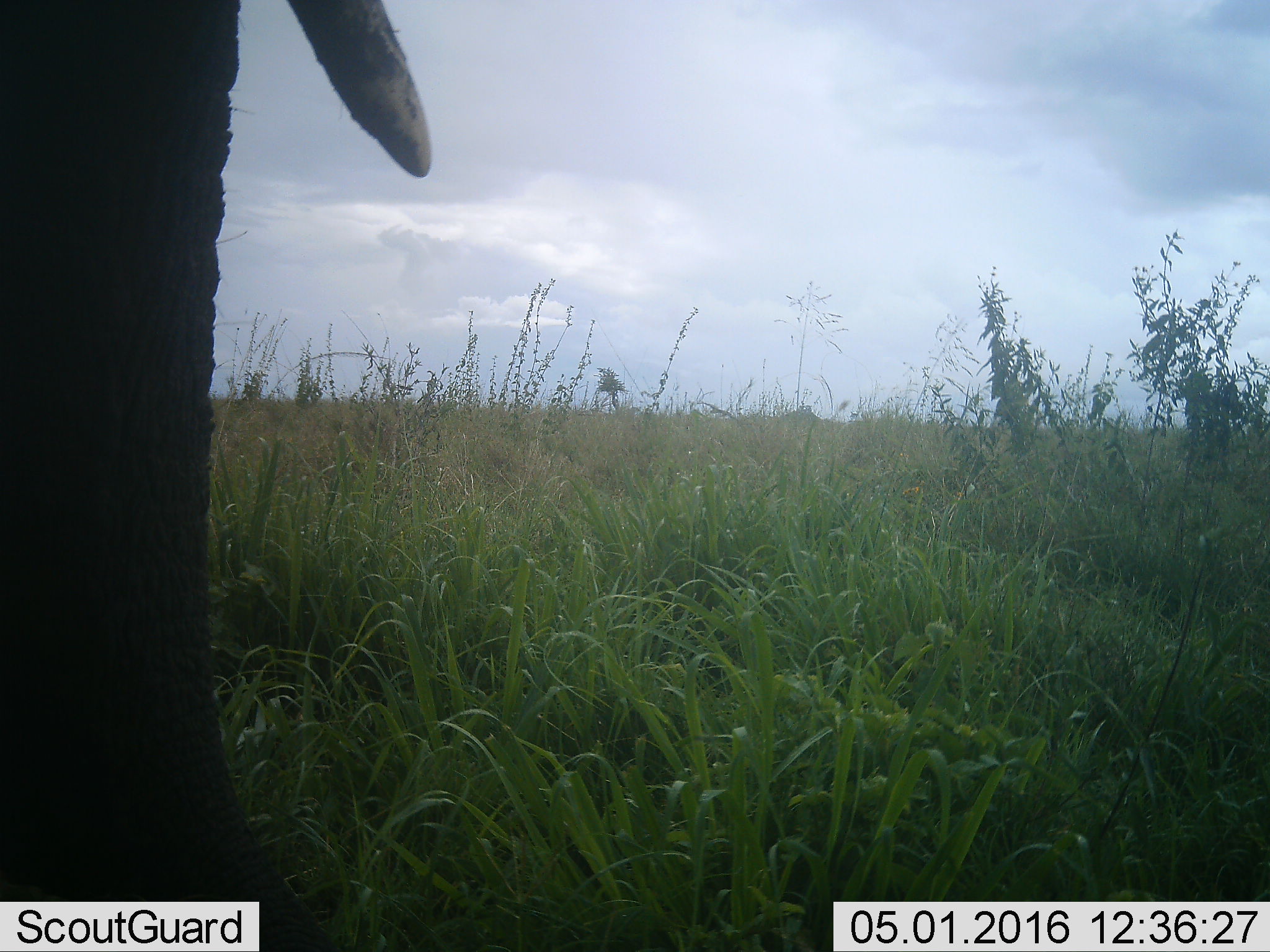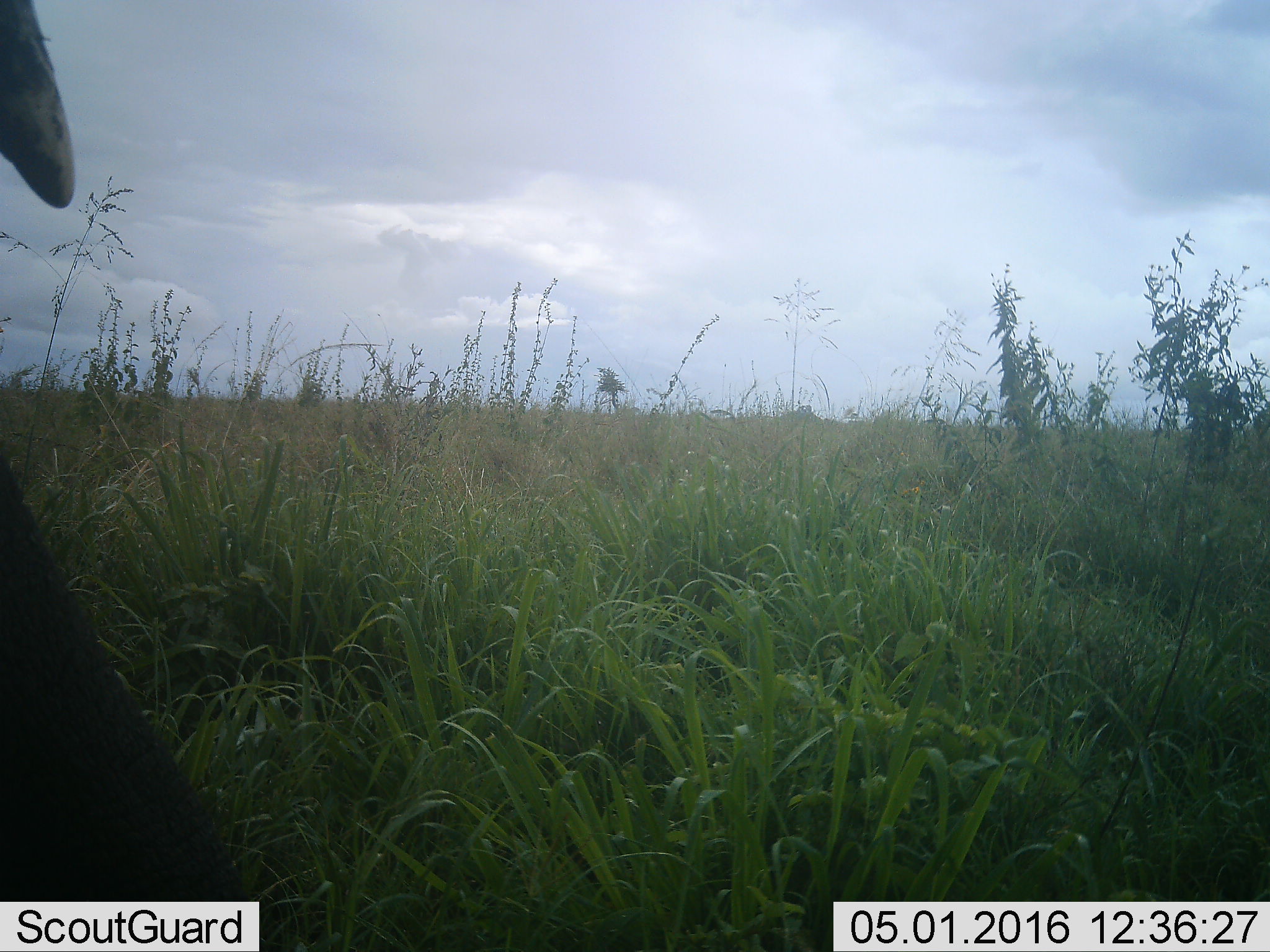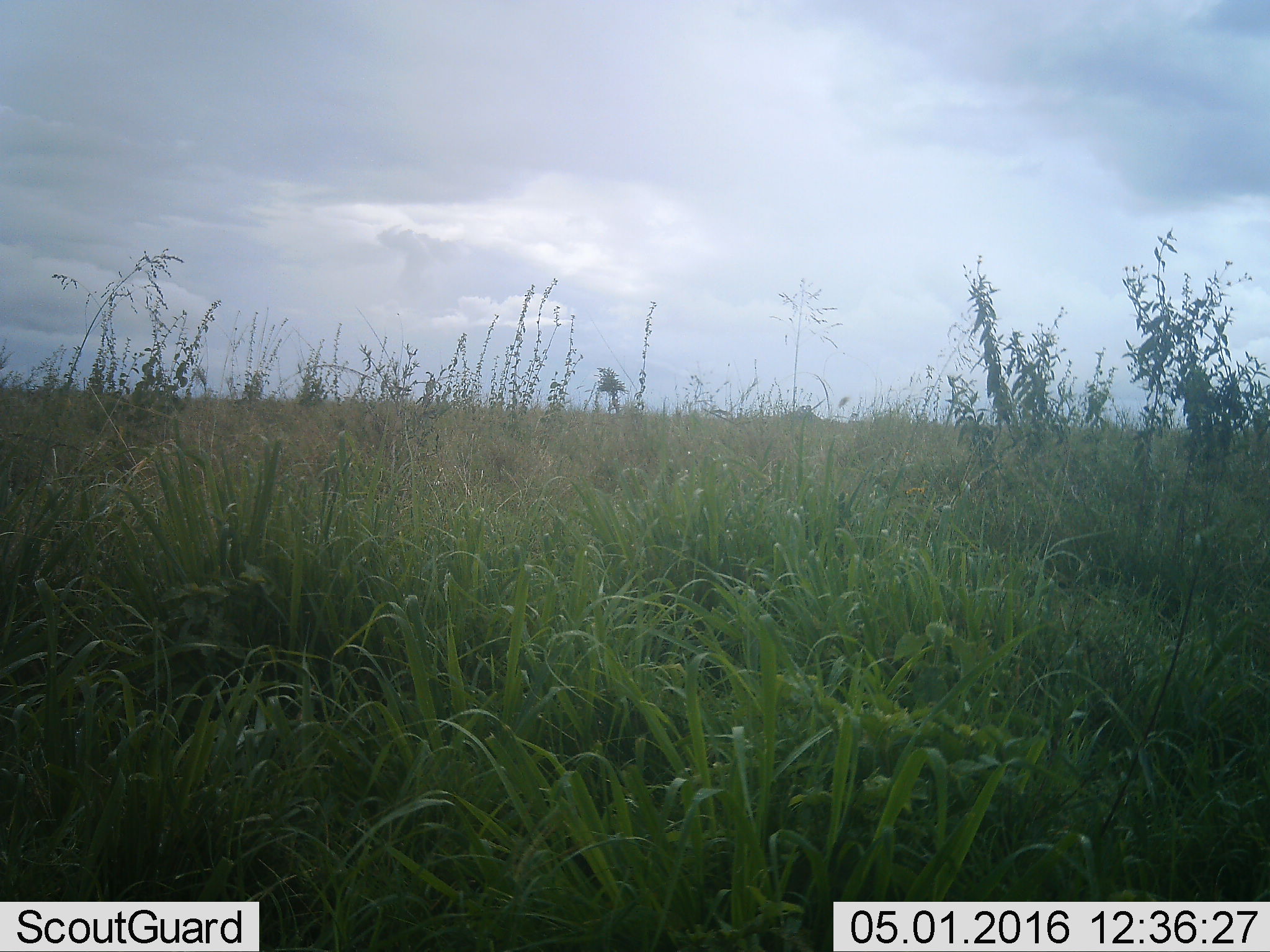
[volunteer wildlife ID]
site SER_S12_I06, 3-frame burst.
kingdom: Animalia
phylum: Chordata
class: Mammalia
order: Proboscidea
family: Elephantidae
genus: Loxodonta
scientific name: Loxodonta africana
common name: african bush elephant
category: elephant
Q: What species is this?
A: Elephant (african bush elephant) (Loxodonta africana).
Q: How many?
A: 1.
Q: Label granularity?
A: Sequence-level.